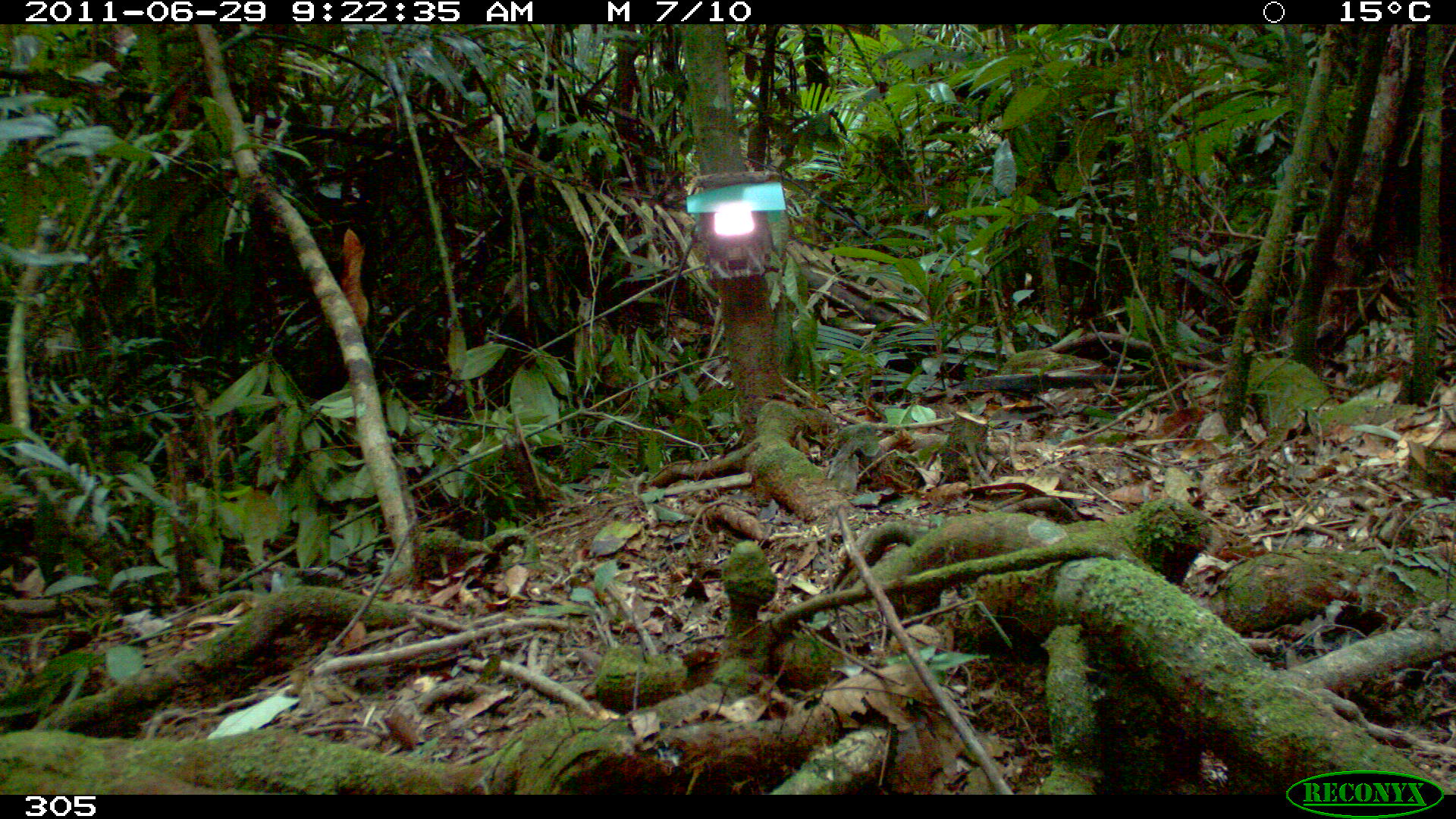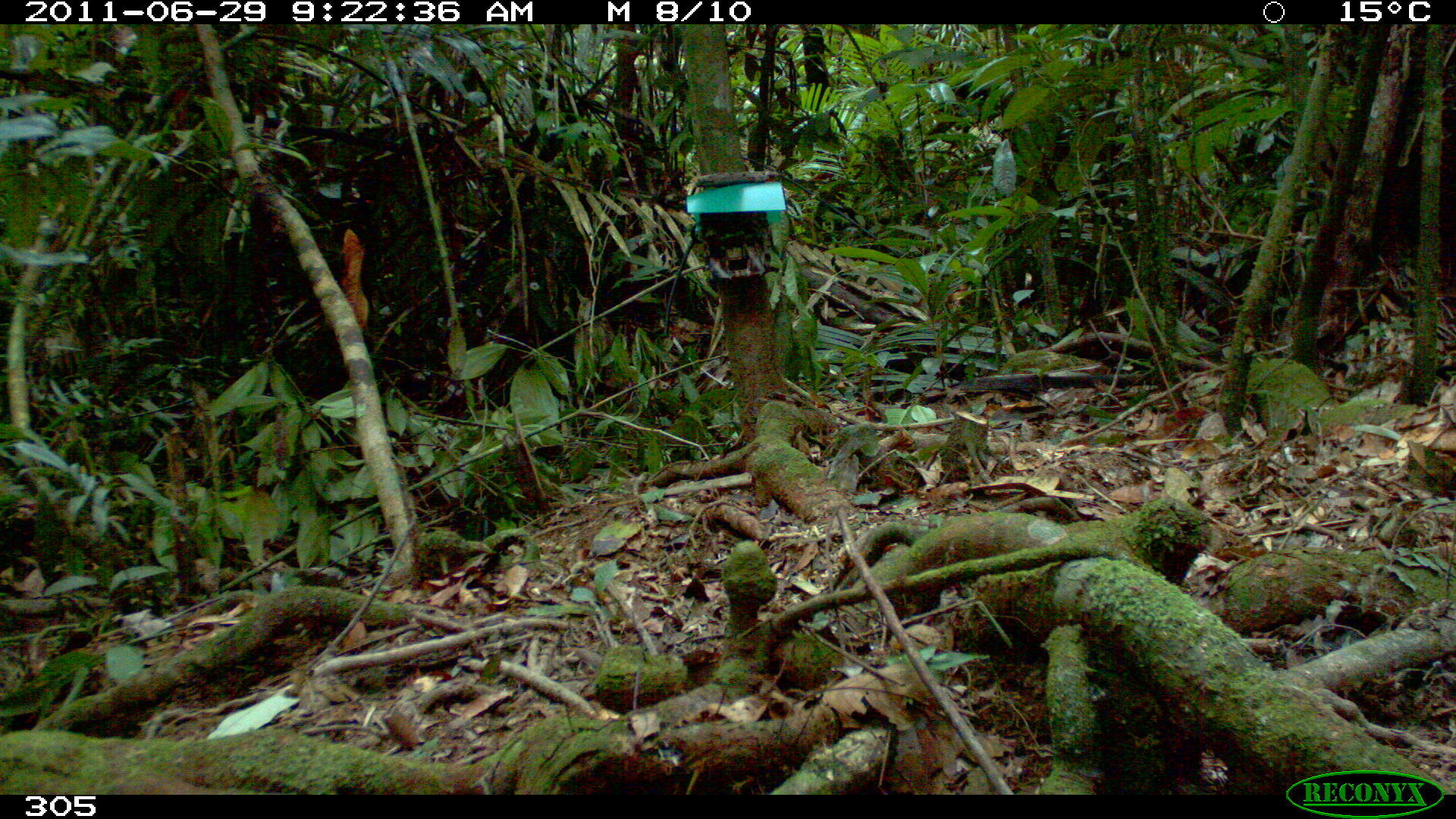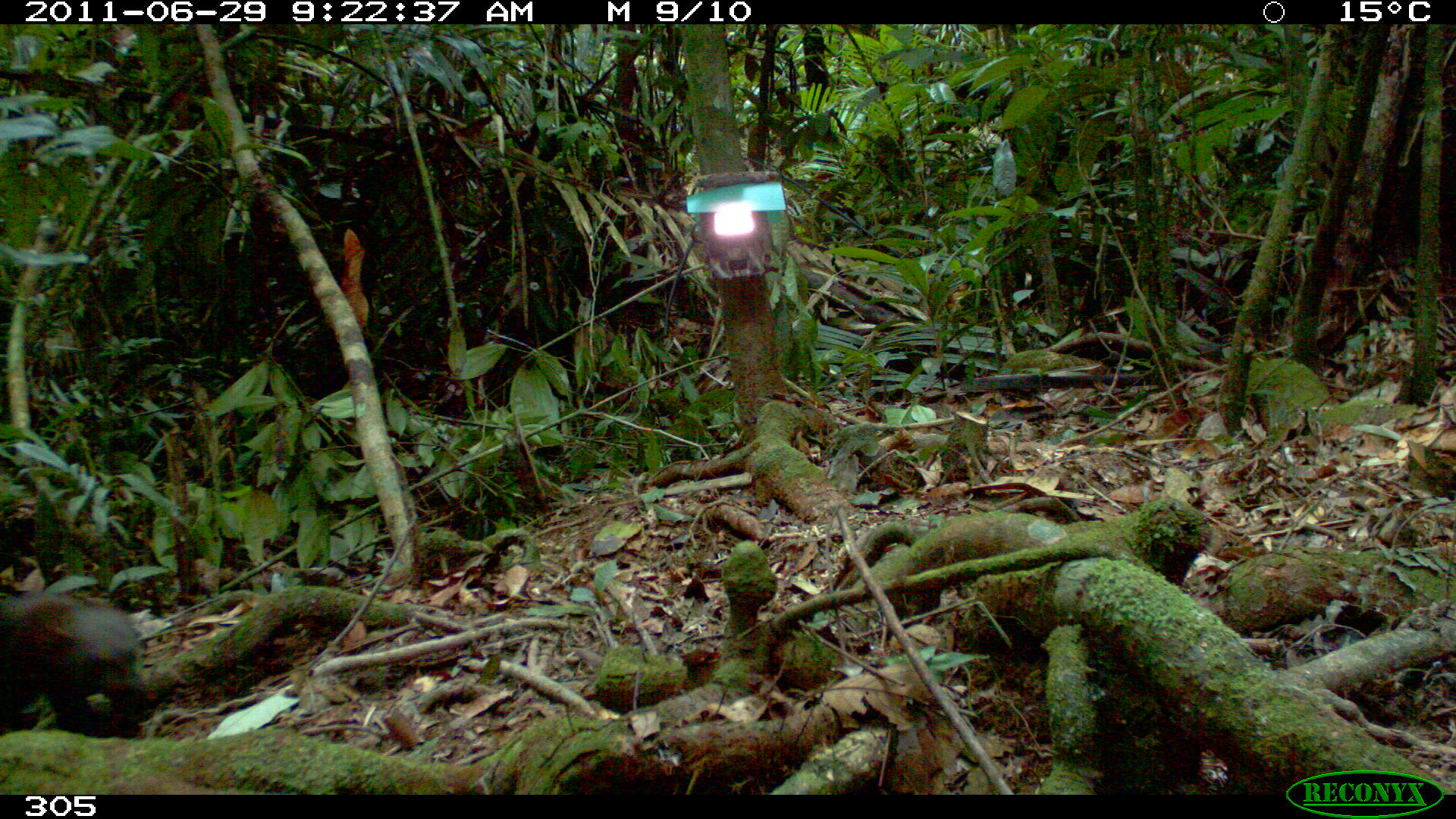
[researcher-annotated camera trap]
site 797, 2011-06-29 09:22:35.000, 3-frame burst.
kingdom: Animalia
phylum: Chordata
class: Mammalia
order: Carnivora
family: Mustelidae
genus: Eira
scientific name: Eira barbara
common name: tayra